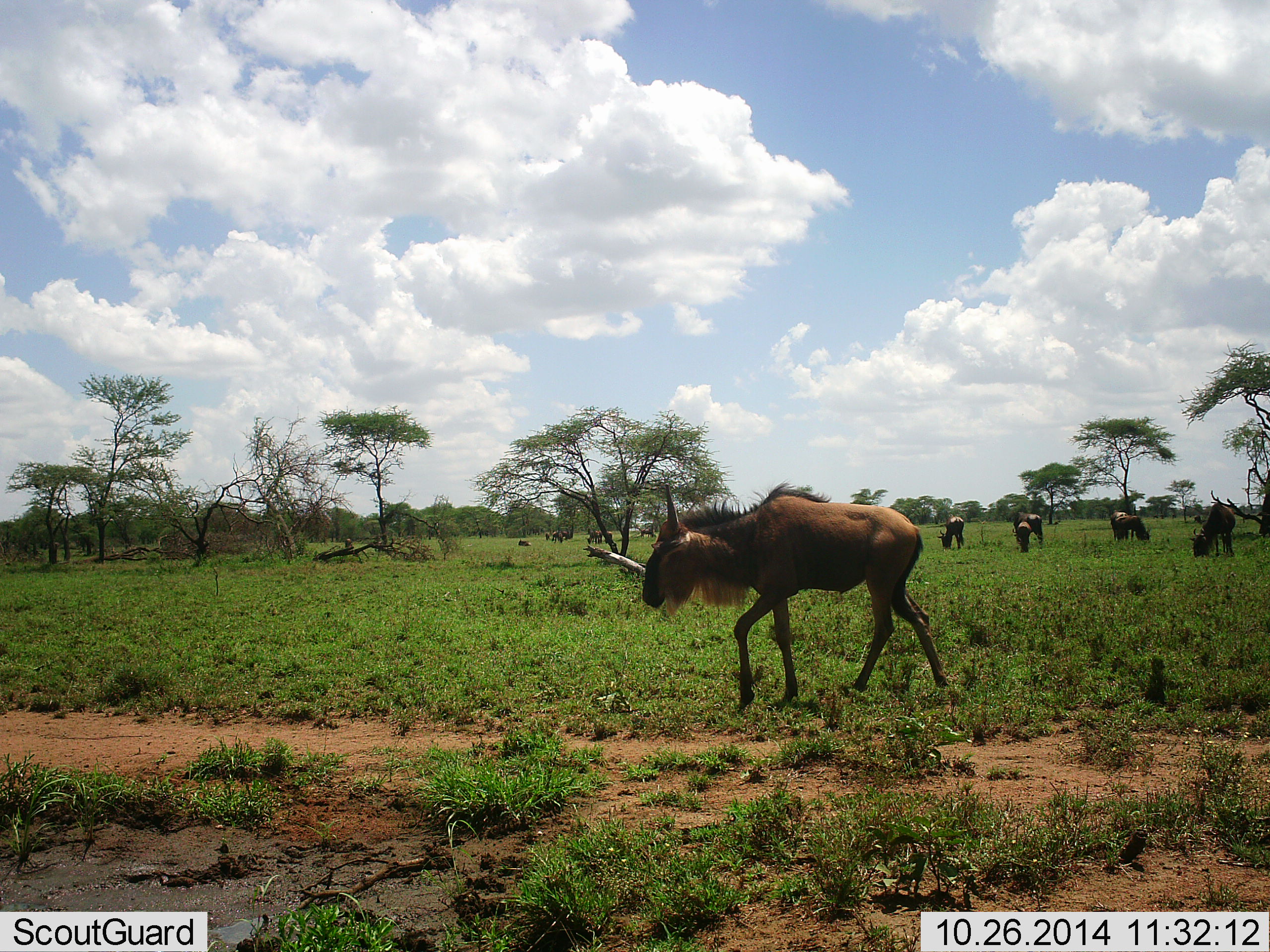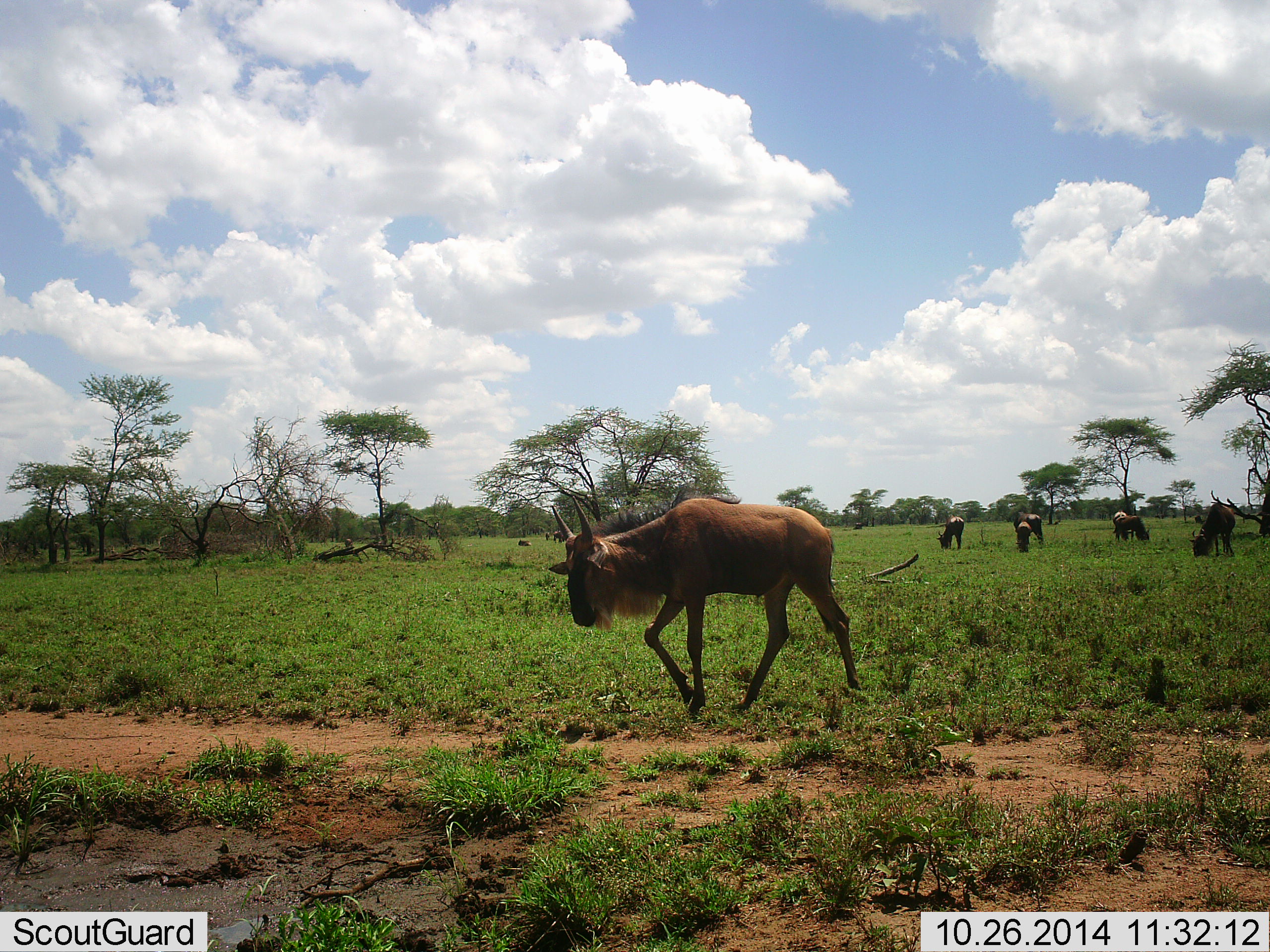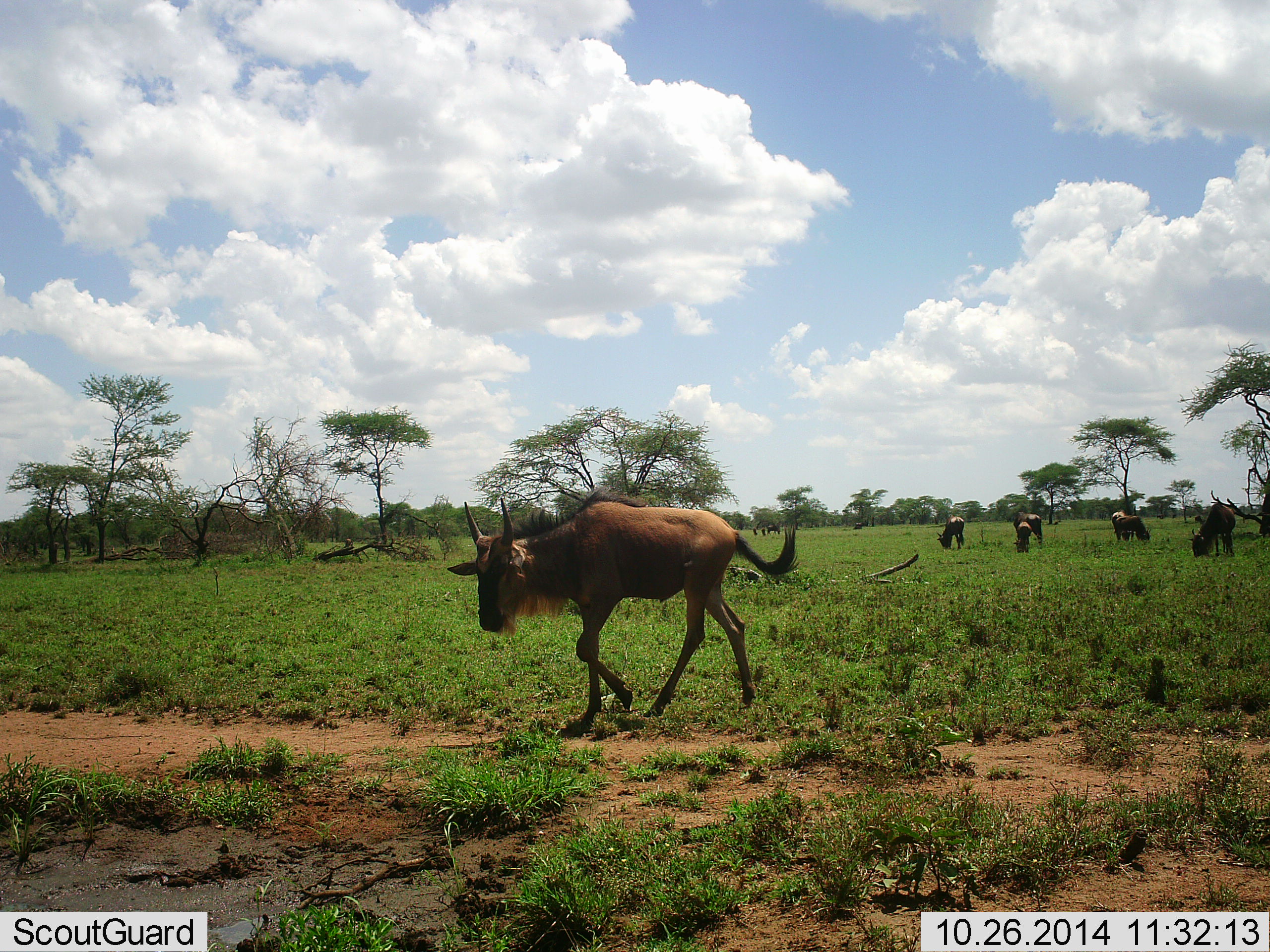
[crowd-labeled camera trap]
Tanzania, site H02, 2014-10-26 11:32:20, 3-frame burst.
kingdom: Animalia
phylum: Chordata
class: Mammalia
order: Artiodactyla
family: Bovidae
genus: Connochaetes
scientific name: Connochaetes taurinus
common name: blue wildebeest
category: wildebeest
Wildebeest (blue wildebeest) (Connochaetes taurinus), count 6. Behavior (volunteer vote fractions): standing 20%, resting 0%, moving 70%, interacting 0%. Young present (vote fraction): 20%. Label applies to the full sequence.